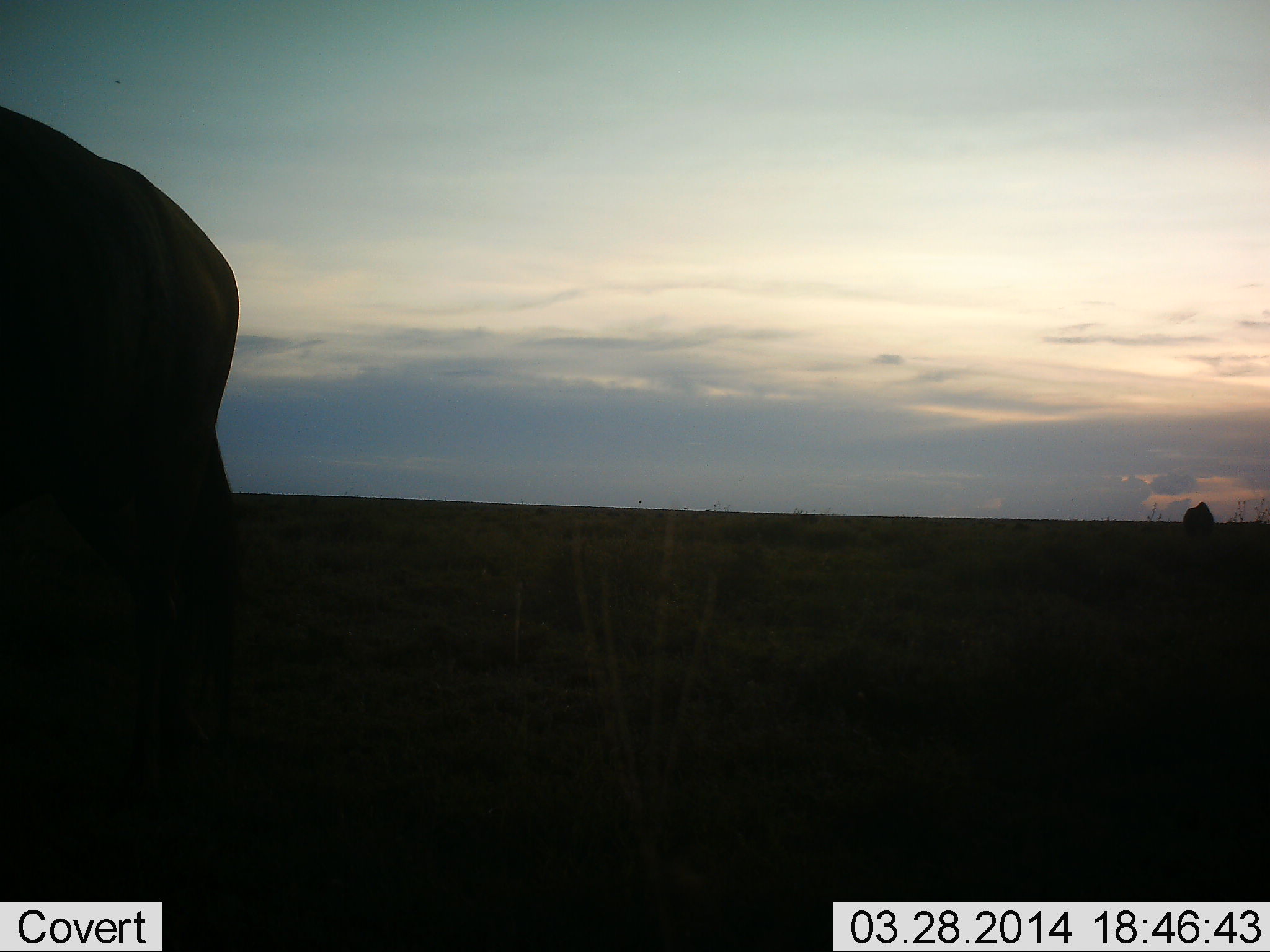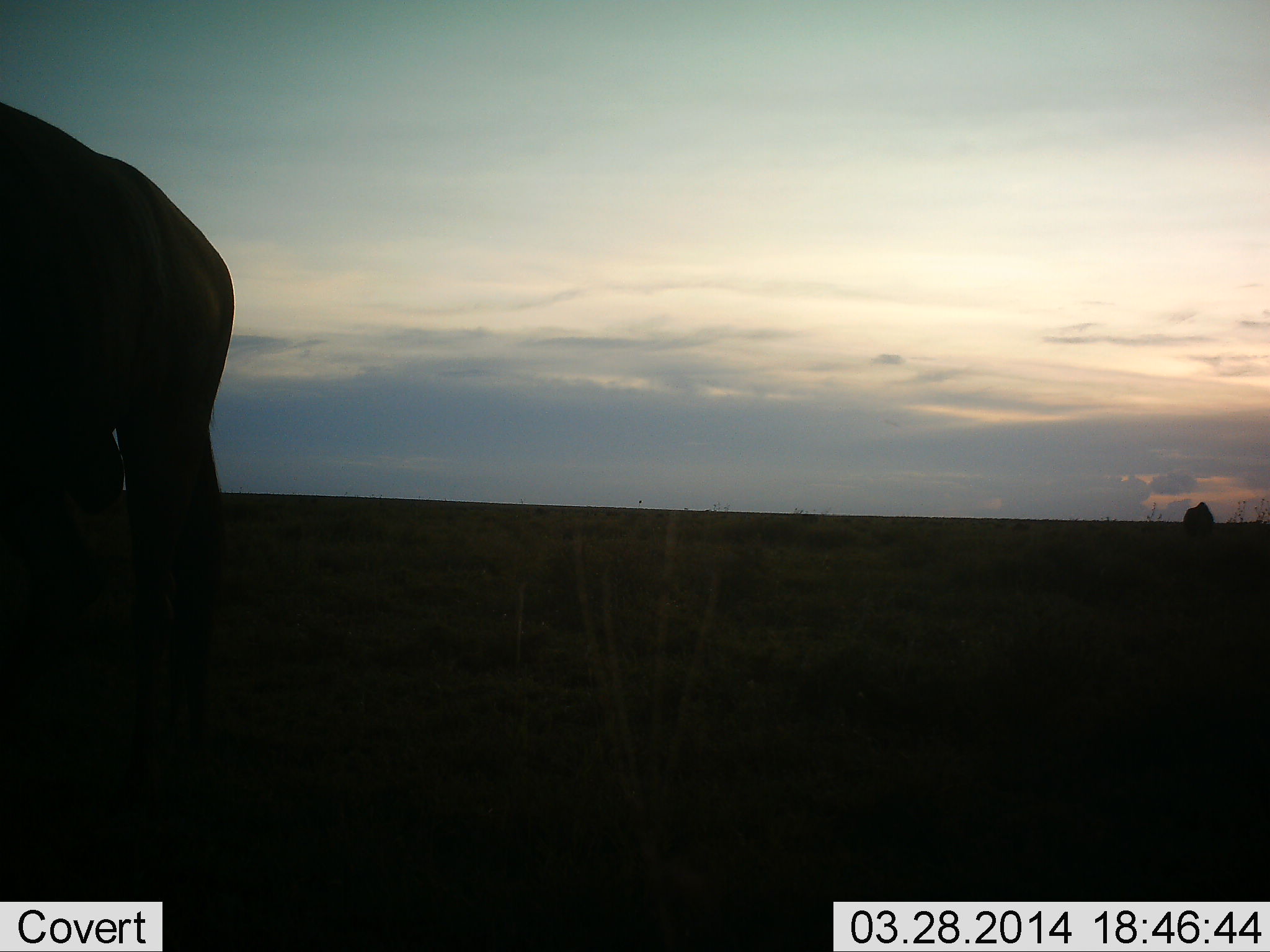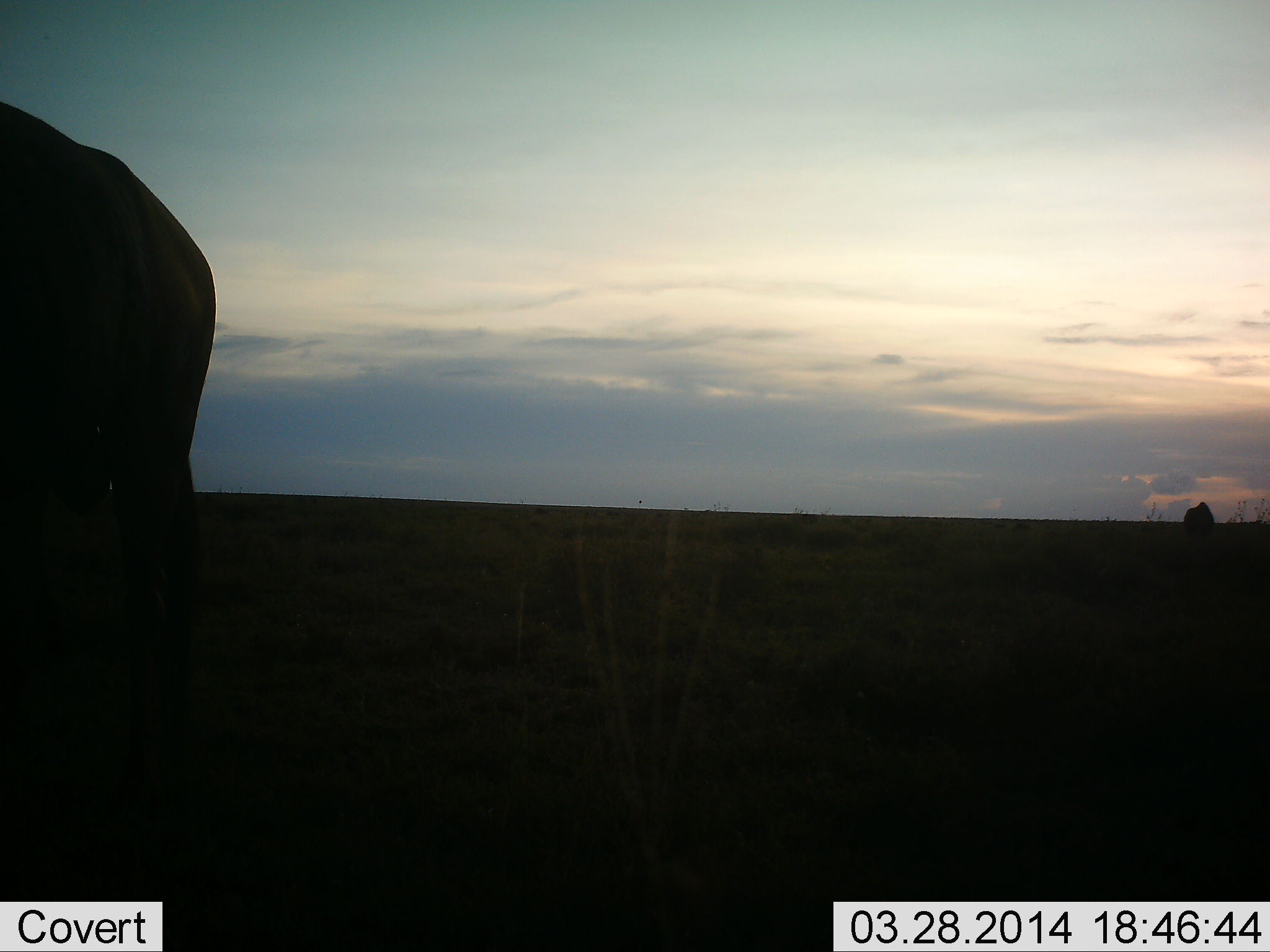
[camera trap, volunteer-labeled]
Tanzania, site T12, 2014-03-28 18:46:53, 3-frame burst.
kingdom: Animalia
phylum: Chordata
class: Mammalia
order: Proboscidea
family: Elephantidae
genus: Loxodonta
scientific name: Loxodonta africana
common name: african bush elephant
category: elephant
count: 1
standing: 67%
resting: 11%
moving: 33%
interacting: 0%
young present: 0%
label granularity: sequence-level